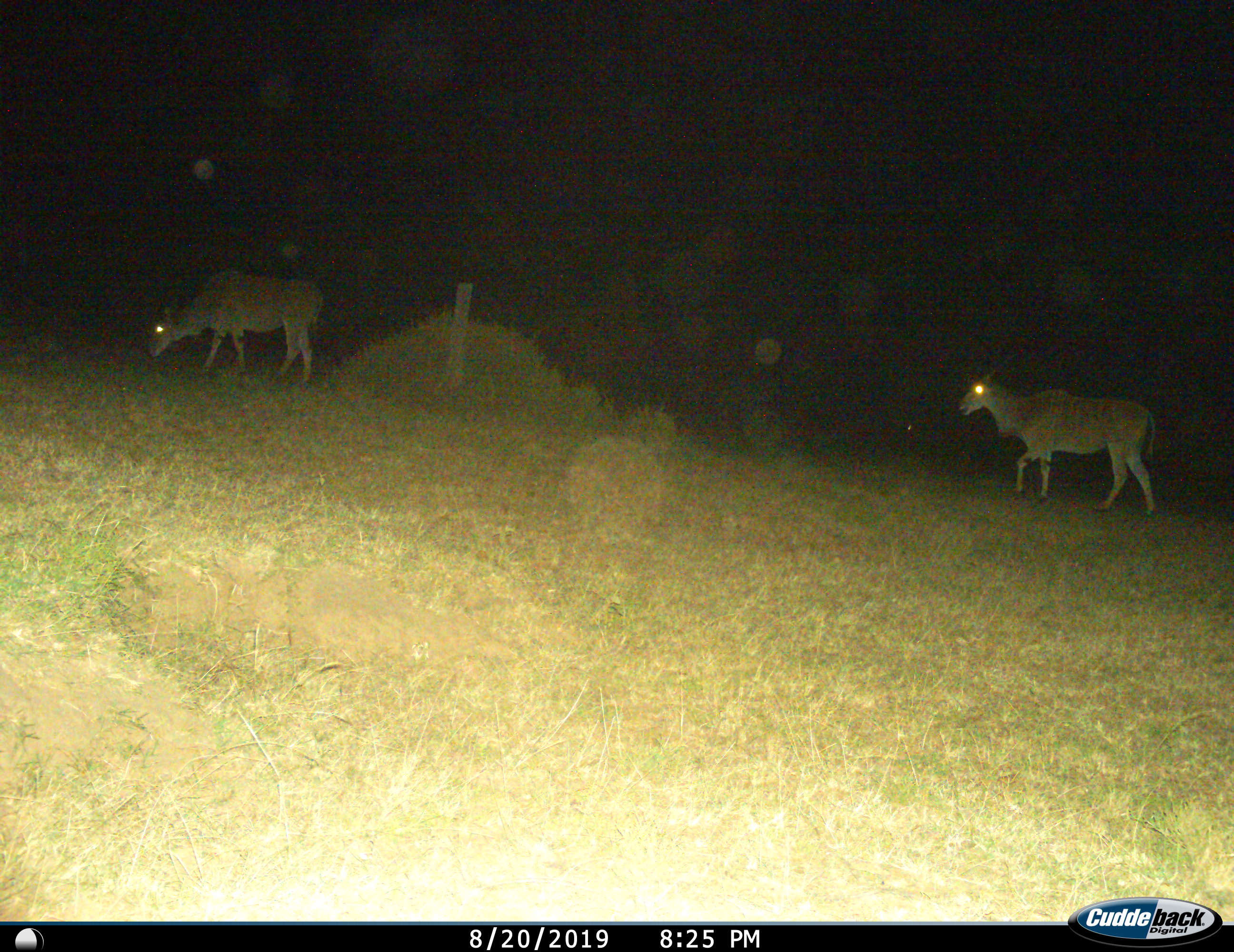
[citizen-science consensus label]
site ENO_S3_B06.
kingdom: Animalia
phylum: Chordata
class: Mammalia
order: Artiodactyla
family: Bovidae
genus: Tragelaphus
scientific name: Tragelaphus oryx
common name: eland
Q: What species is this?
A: Eland (Tragelaphus oryx).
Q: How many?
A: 2.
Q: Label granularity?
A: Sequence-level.